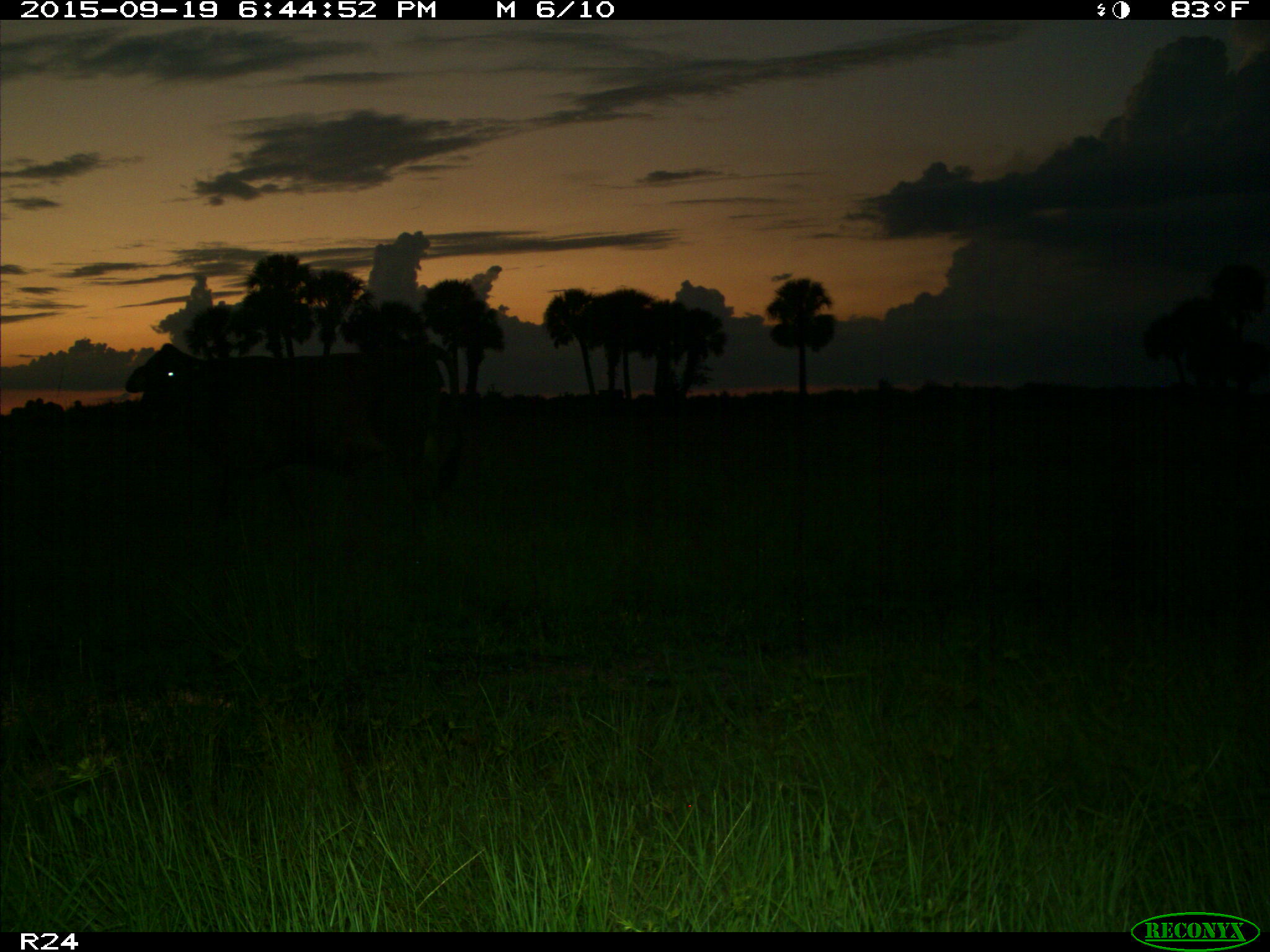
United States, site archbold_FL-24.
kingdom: Animalia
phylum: Chordata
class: Mammalia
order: Artiodactyla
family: Bovidae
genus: Bos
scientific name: Bos taurus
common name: domestic cow